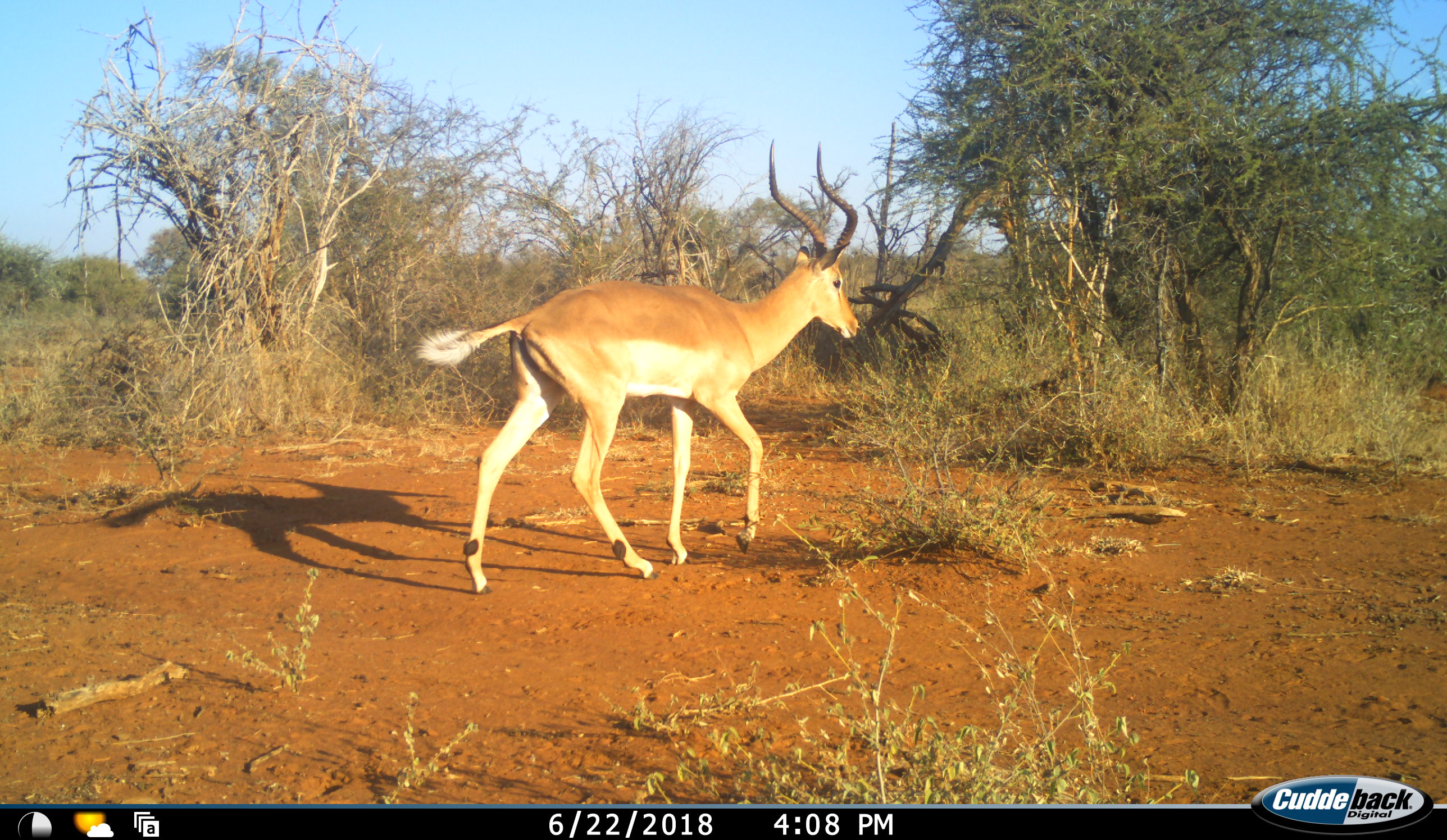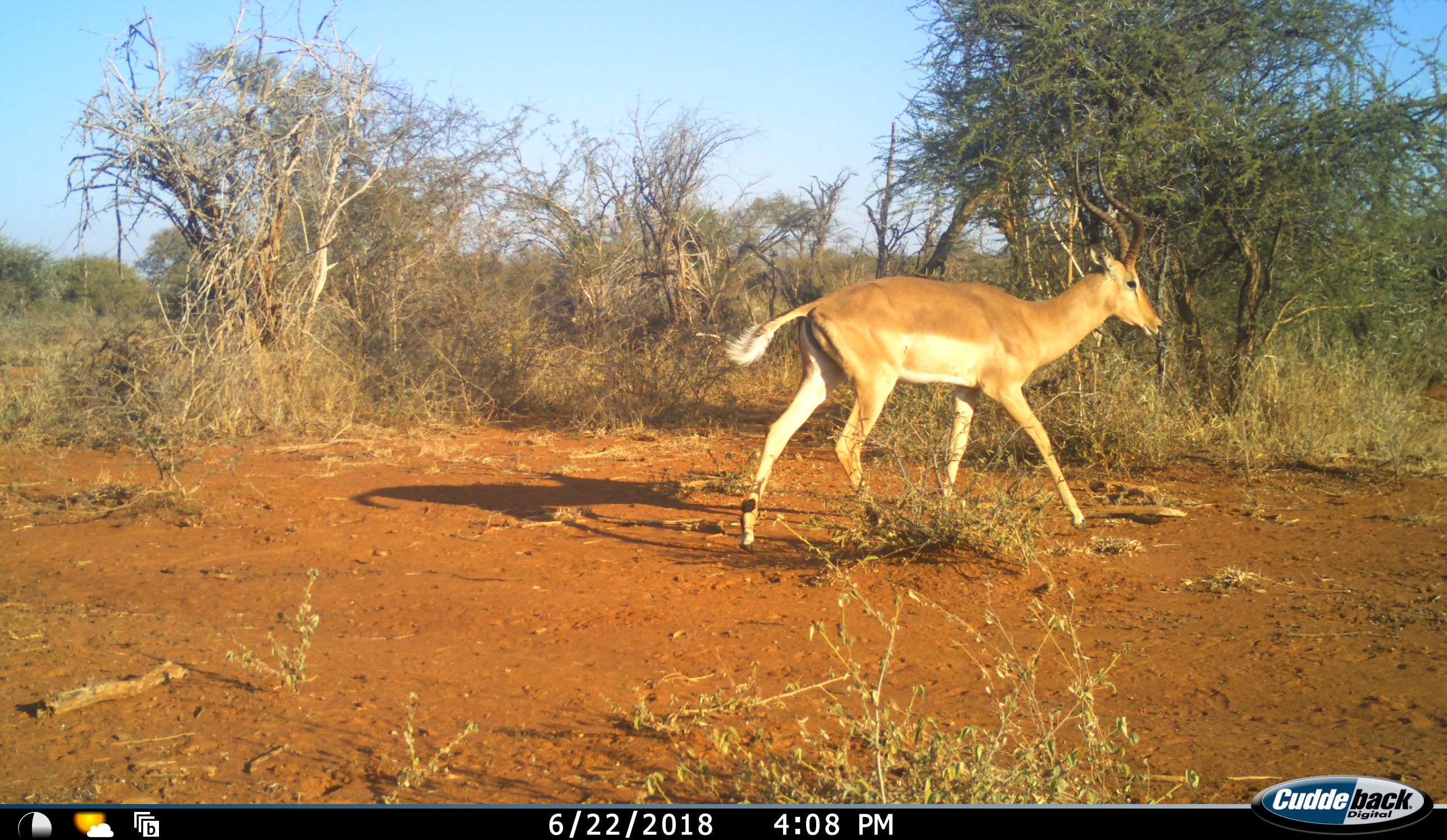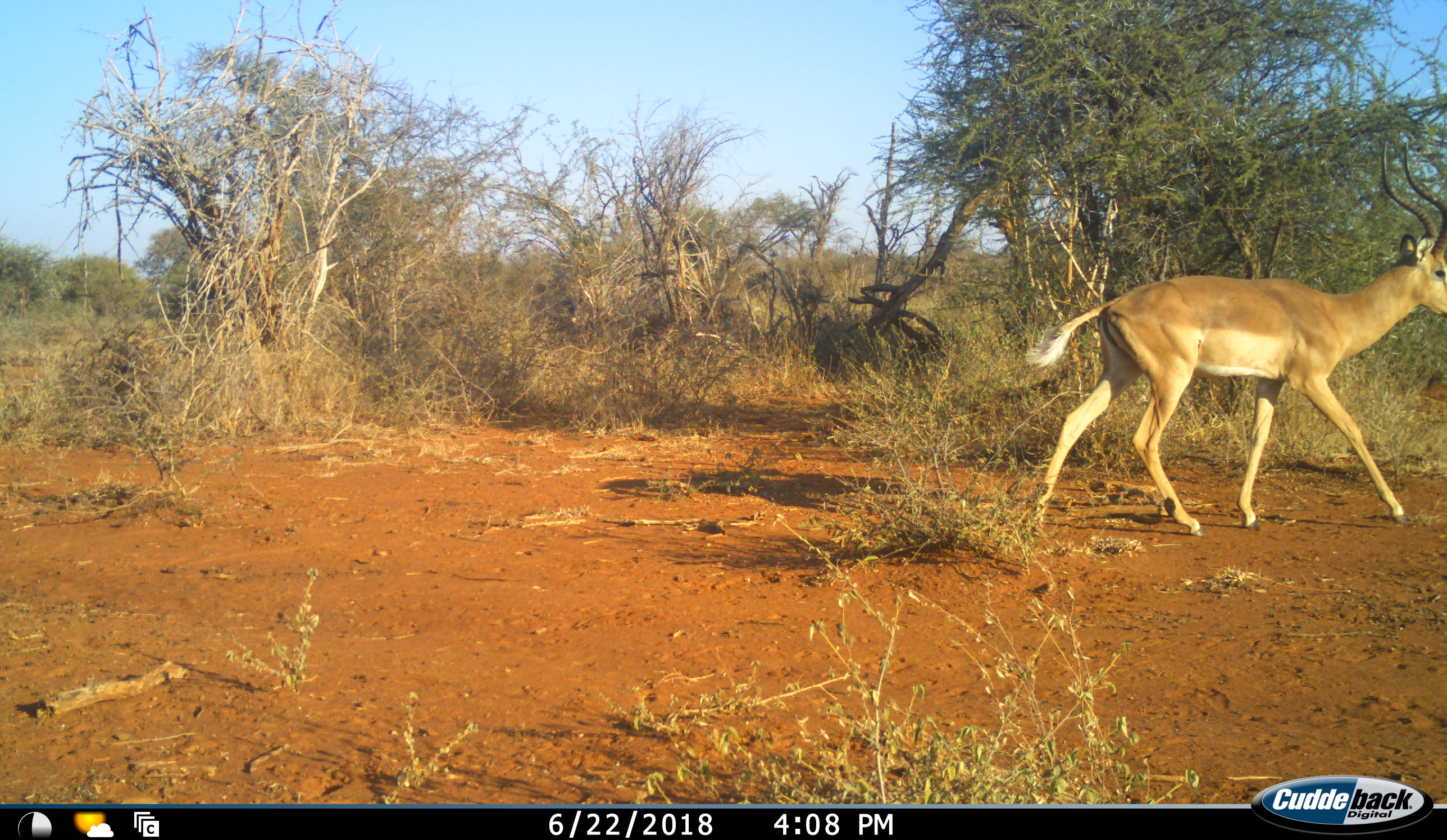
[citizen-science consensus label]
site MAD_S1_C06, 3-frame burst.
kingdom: Animalia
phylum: Chordata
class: Mammalia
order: Artiodactyla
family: Bovidae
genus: Aepyceros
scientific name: Aepyceros melampus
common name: impala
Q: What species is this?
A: Impala (Aepyceros melampus).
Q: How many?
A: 1.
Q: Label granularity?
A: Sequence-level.